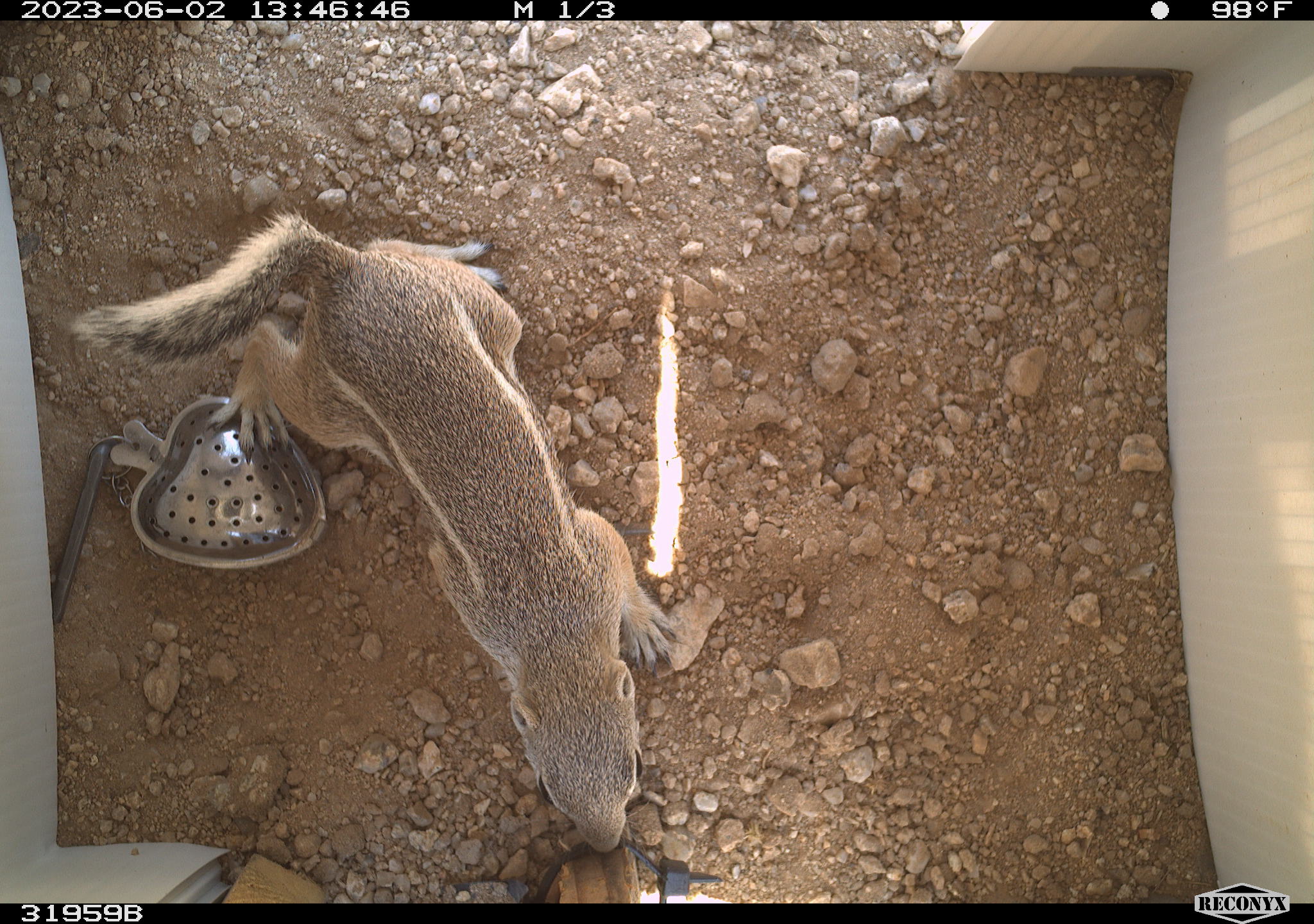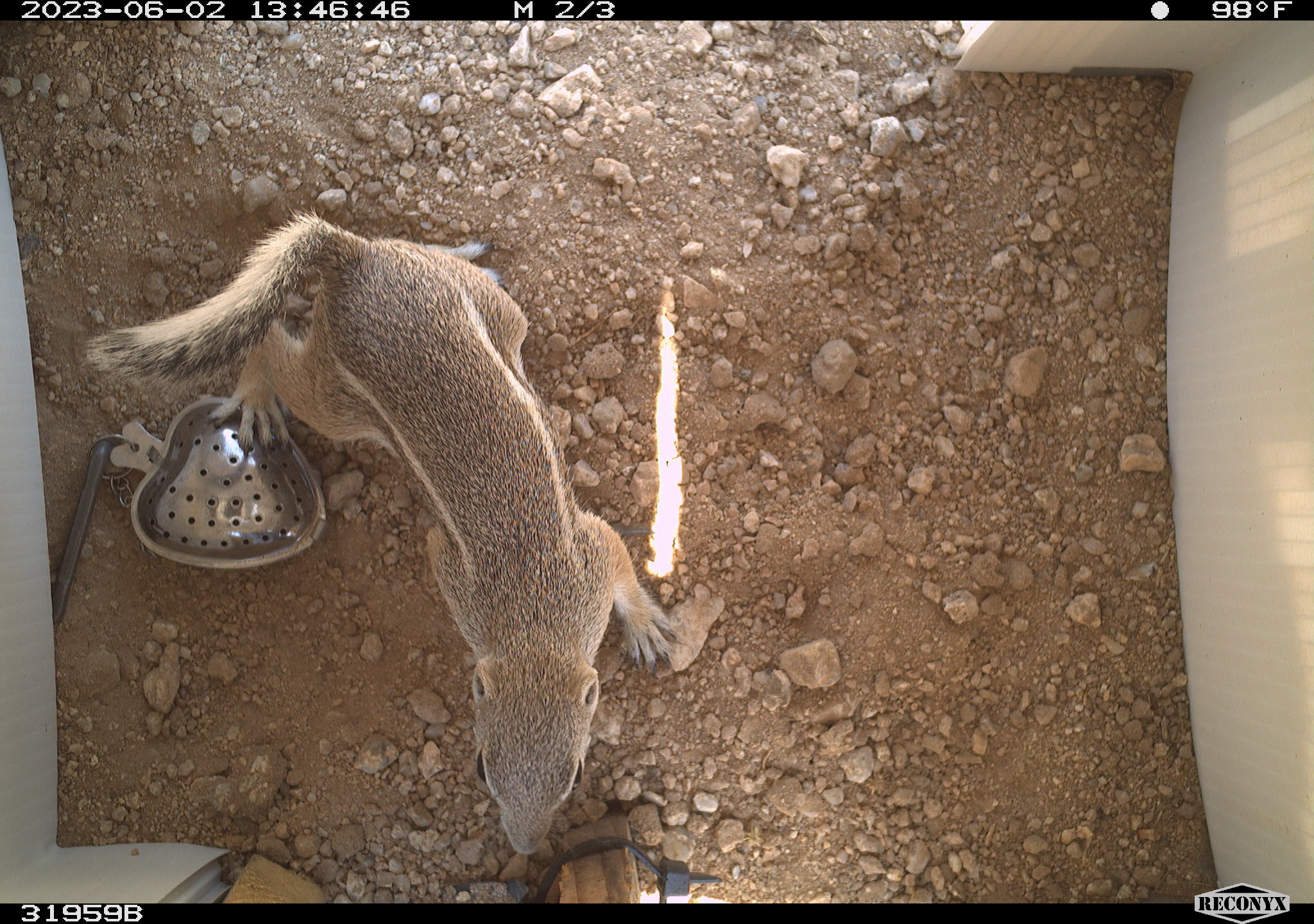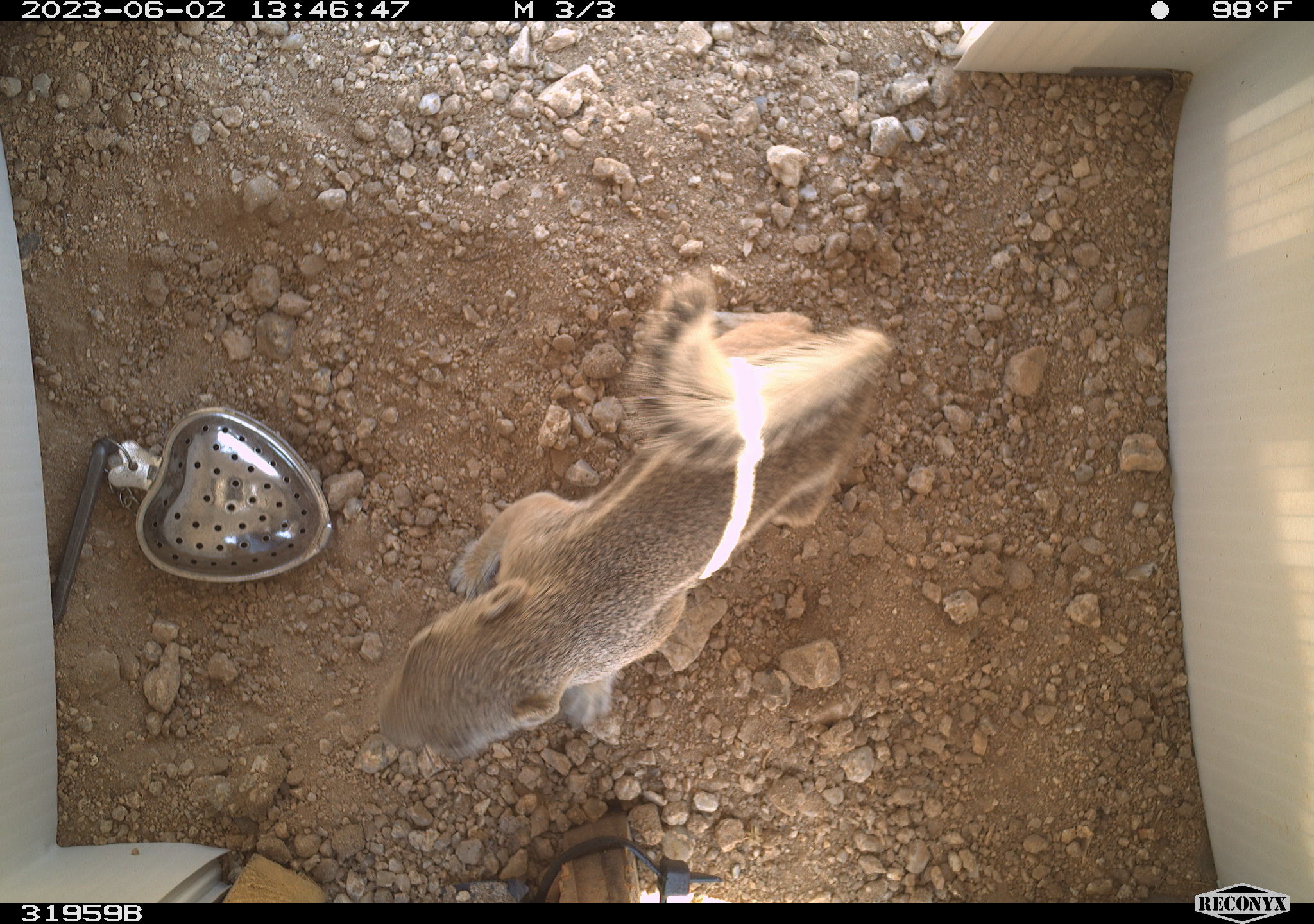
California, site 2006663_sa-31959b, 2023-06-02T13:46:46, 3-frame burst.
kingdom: Animalia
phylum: Chordata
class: Mammalia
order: Rodentia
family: Sciuridae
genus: Ammospermophilus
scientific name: Ammospermophilus leucurus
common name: white-tailed antelope squirrel